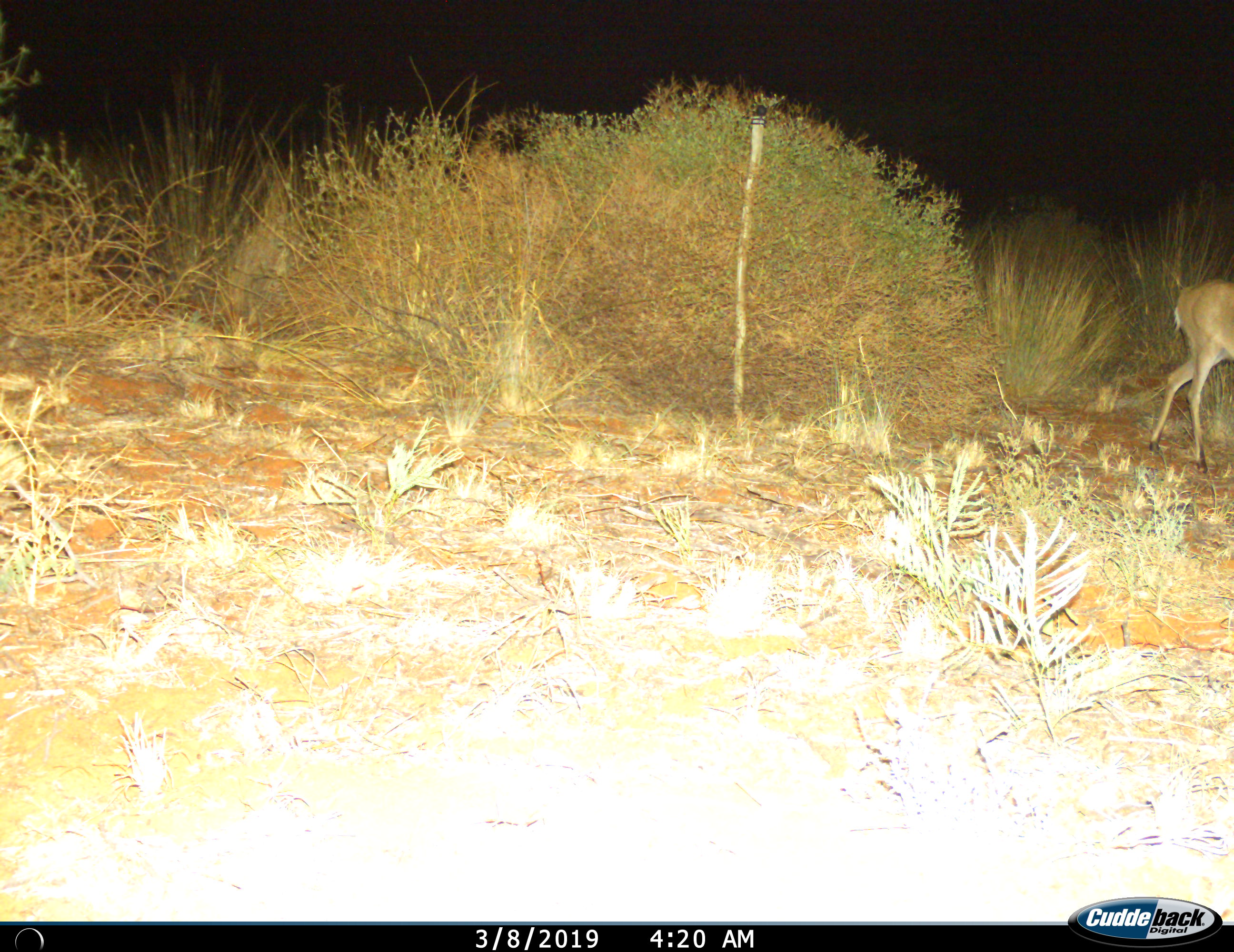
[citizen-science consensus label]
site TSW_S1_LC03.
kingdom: Animalia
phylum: Chordata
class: Mammalia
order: Artiodactyla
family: Bovidae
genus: Sylvicapra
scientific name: Sylvicapra grimmia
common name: common duiker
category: duikercommongrey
Duikercommongrey (common duiker) (Sylvicapra grimmia), count 1. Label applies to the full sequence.